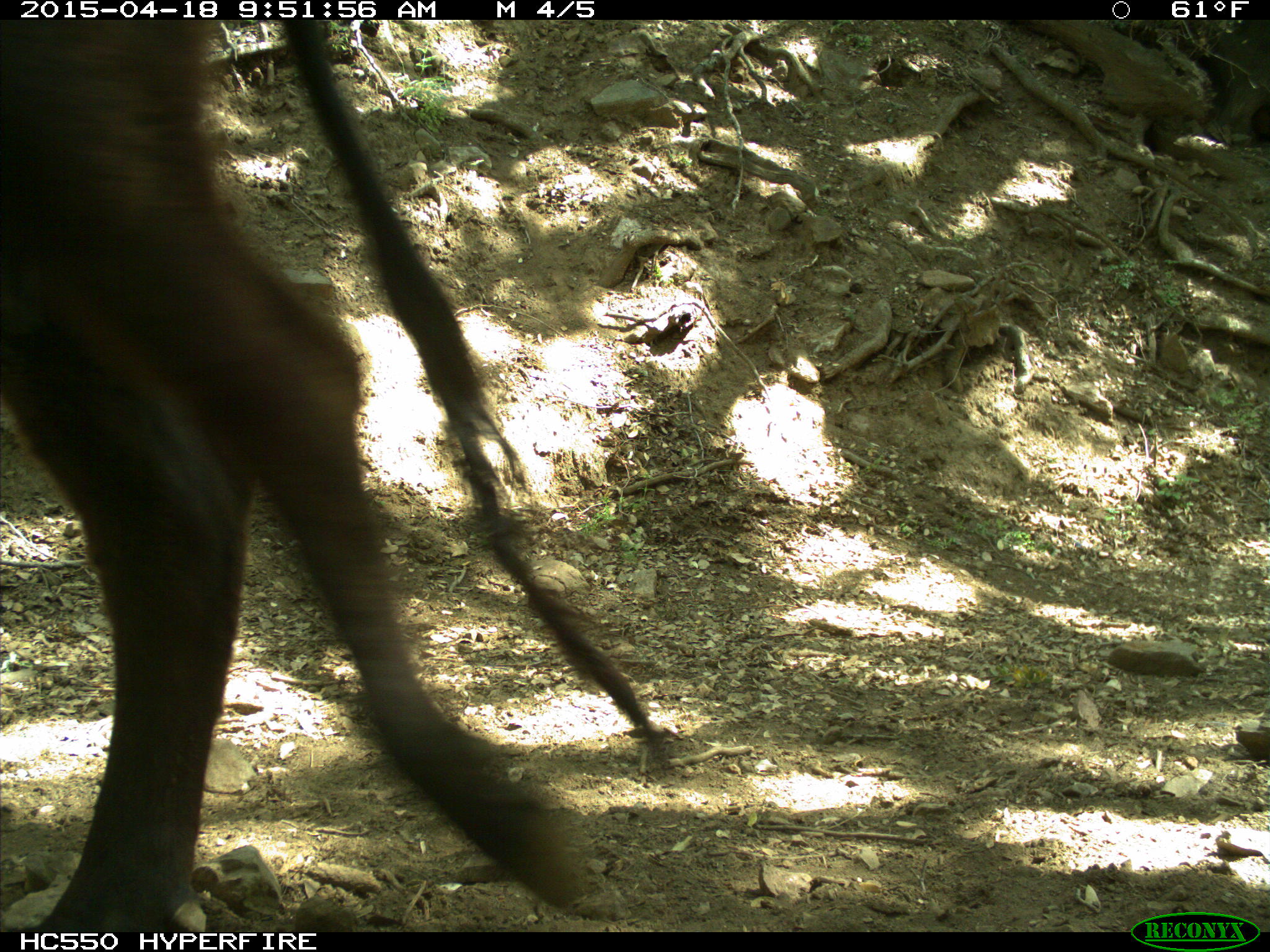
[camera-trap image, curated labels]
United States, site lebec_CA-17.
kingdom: Animalia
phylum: Chordata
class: Mammalia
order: Artiodactyla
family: Bovidae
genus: Bos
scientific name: Bos taurus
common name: domestic cow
Bos taurus (domestic cow).